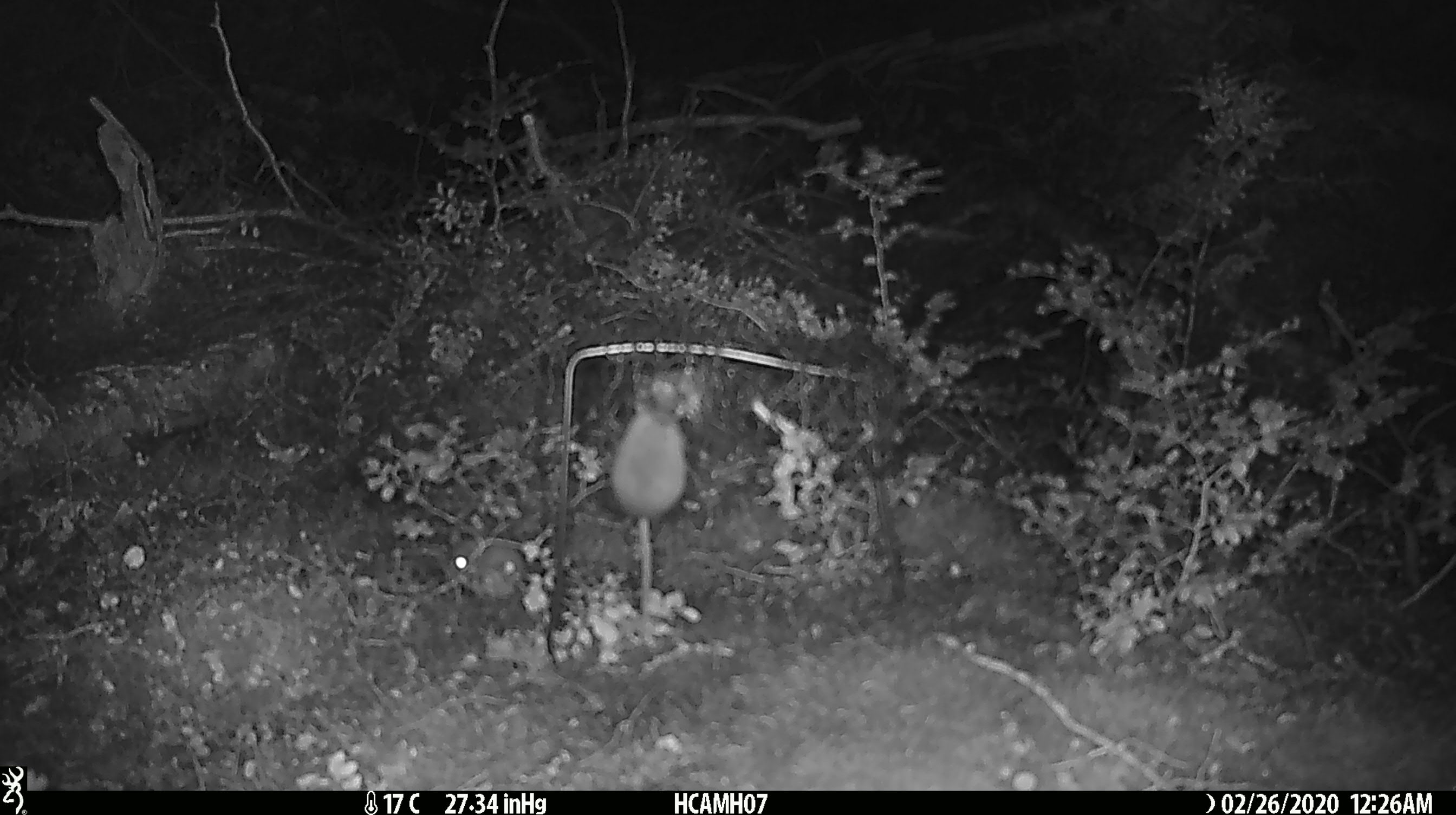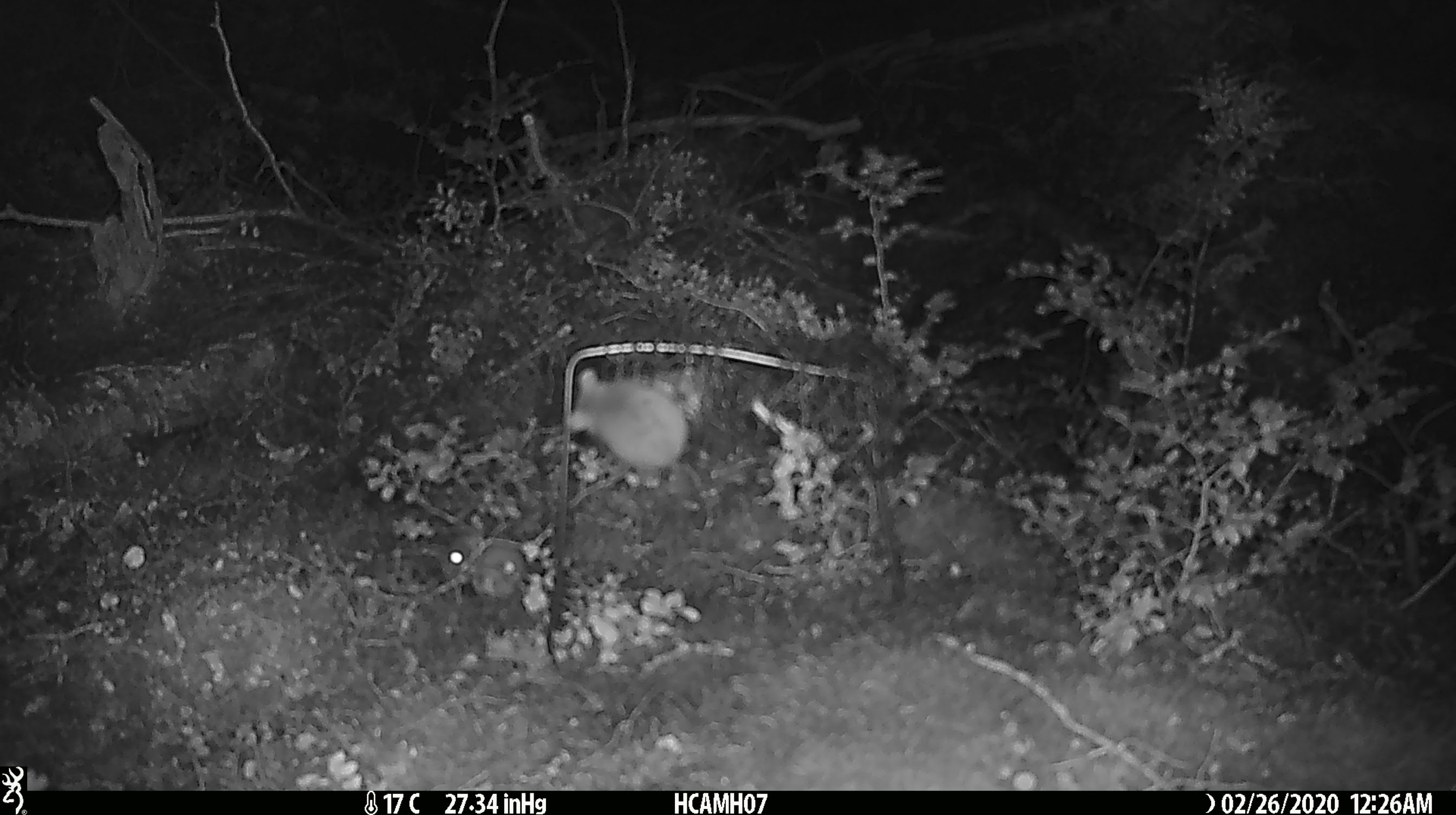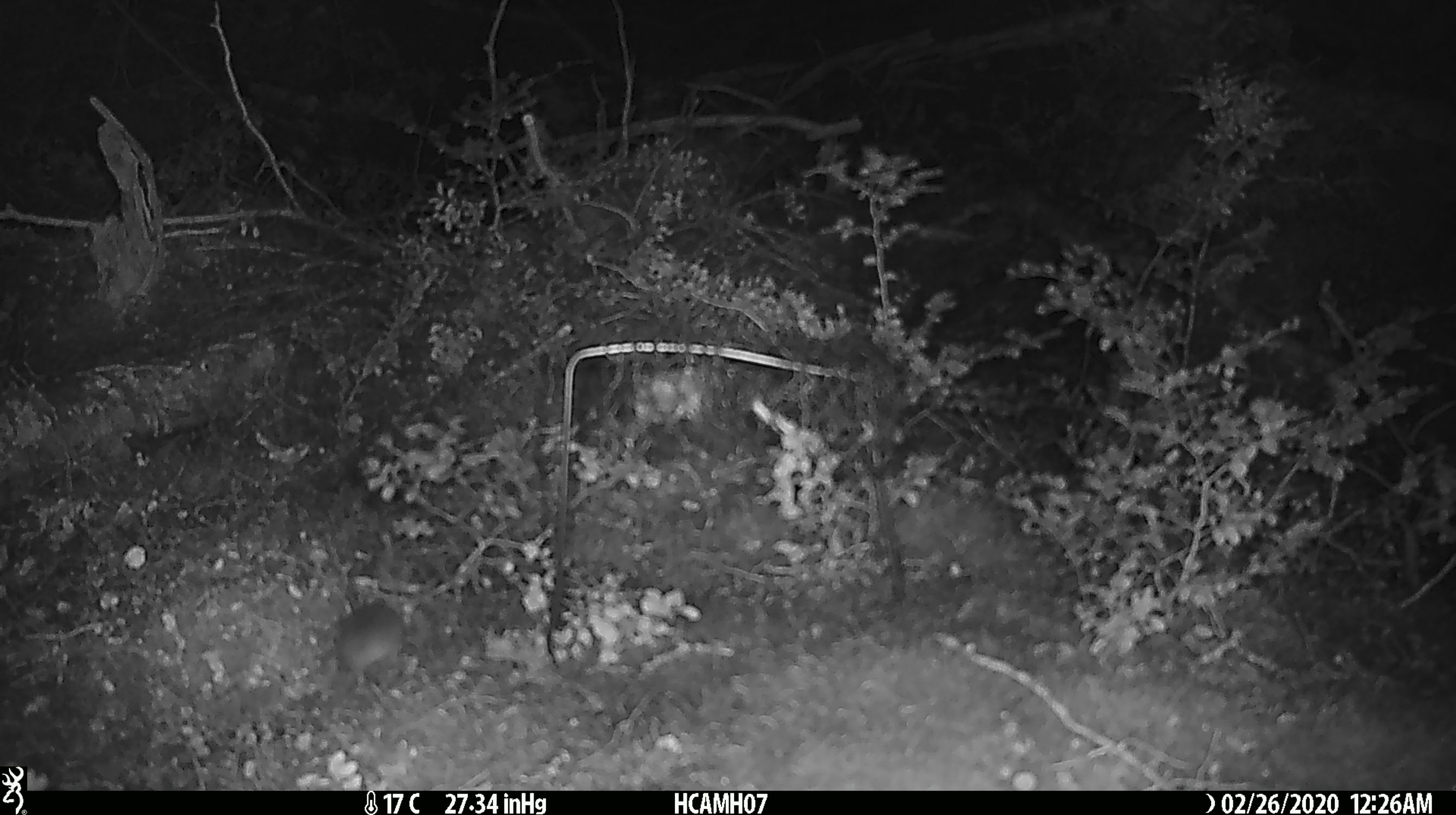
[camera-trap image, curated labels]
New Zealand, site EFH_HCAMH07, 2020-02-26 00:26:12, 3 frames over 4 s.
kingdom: Animalia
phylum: Chordata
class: Mammalia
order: Rodentia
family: Muridae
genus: Mus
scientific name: Mus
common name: mouse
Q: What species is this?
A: Mouse (Mus).